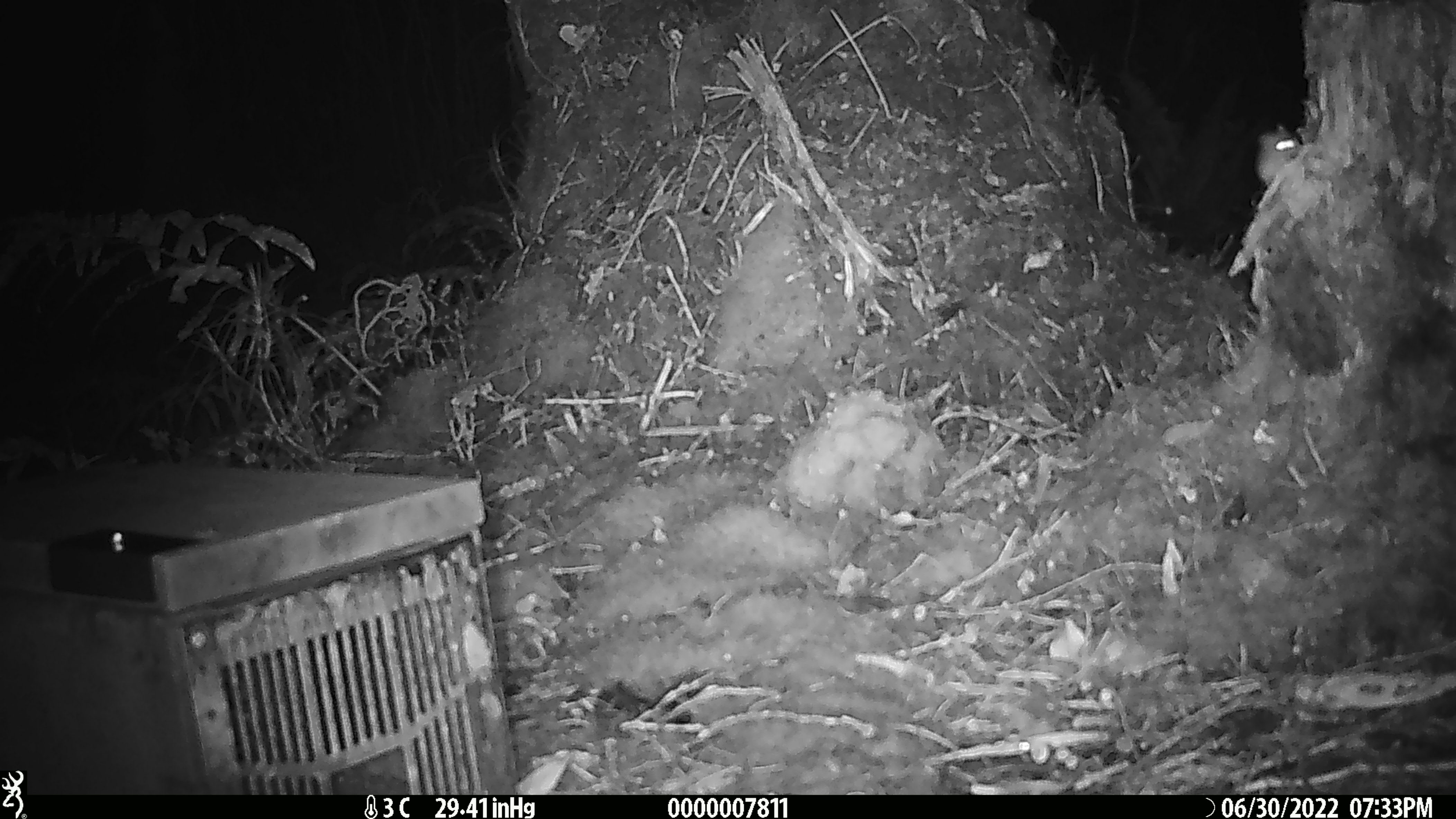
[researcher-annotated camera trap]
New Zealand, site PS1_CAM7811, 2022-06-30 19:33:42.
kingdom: Animalia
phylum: Chordata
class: Mammalia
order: Rodentia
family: Muridae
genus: Mus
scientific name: Mus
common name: mouse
Mouse (Mus).